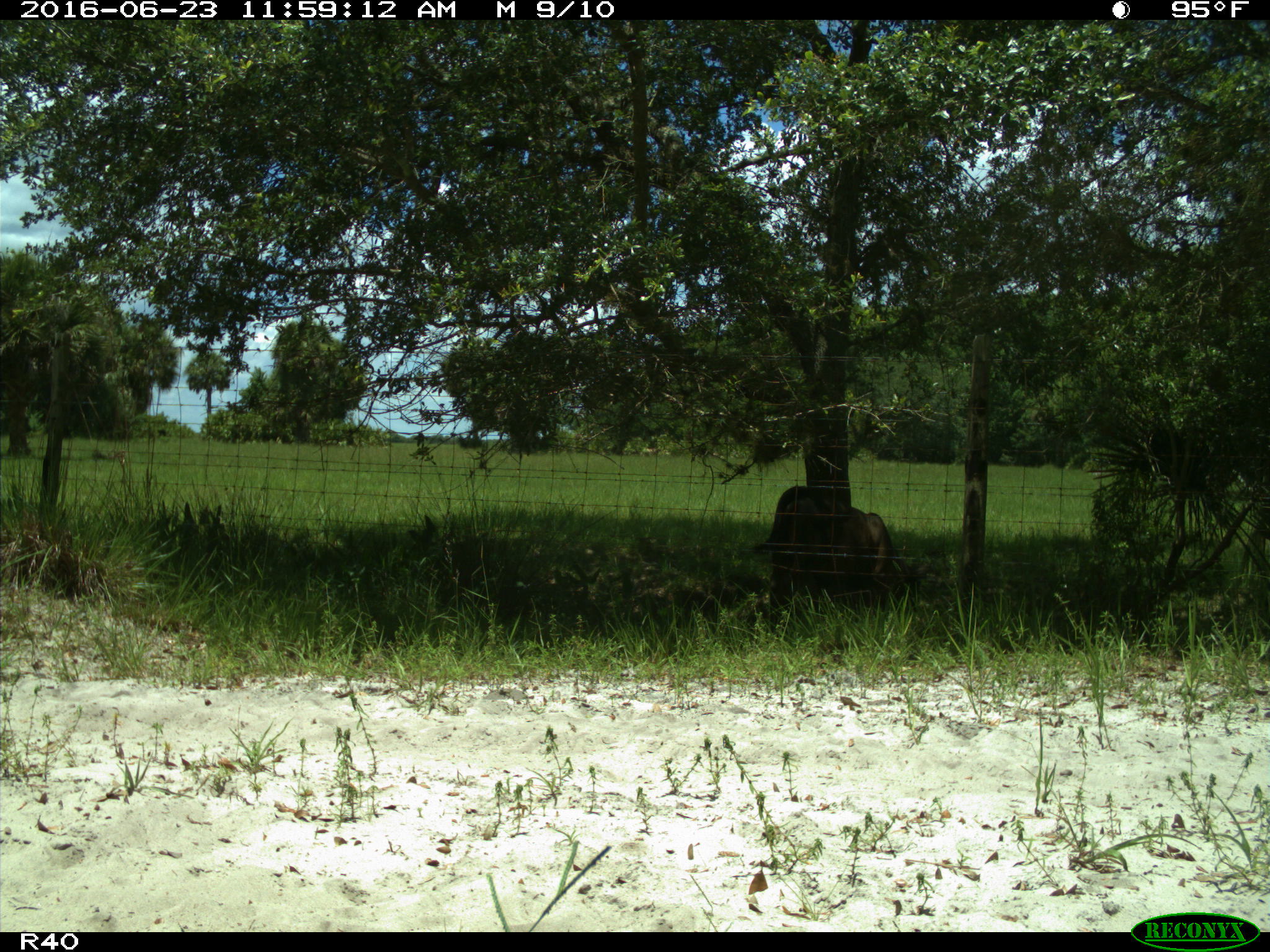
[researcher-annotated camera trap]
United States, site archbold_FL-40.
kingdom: Animalia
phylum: Chordata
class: Mammalia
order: Artiodactyla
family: Bovidae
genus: Bos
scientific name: Bos taurus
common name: domestic cow